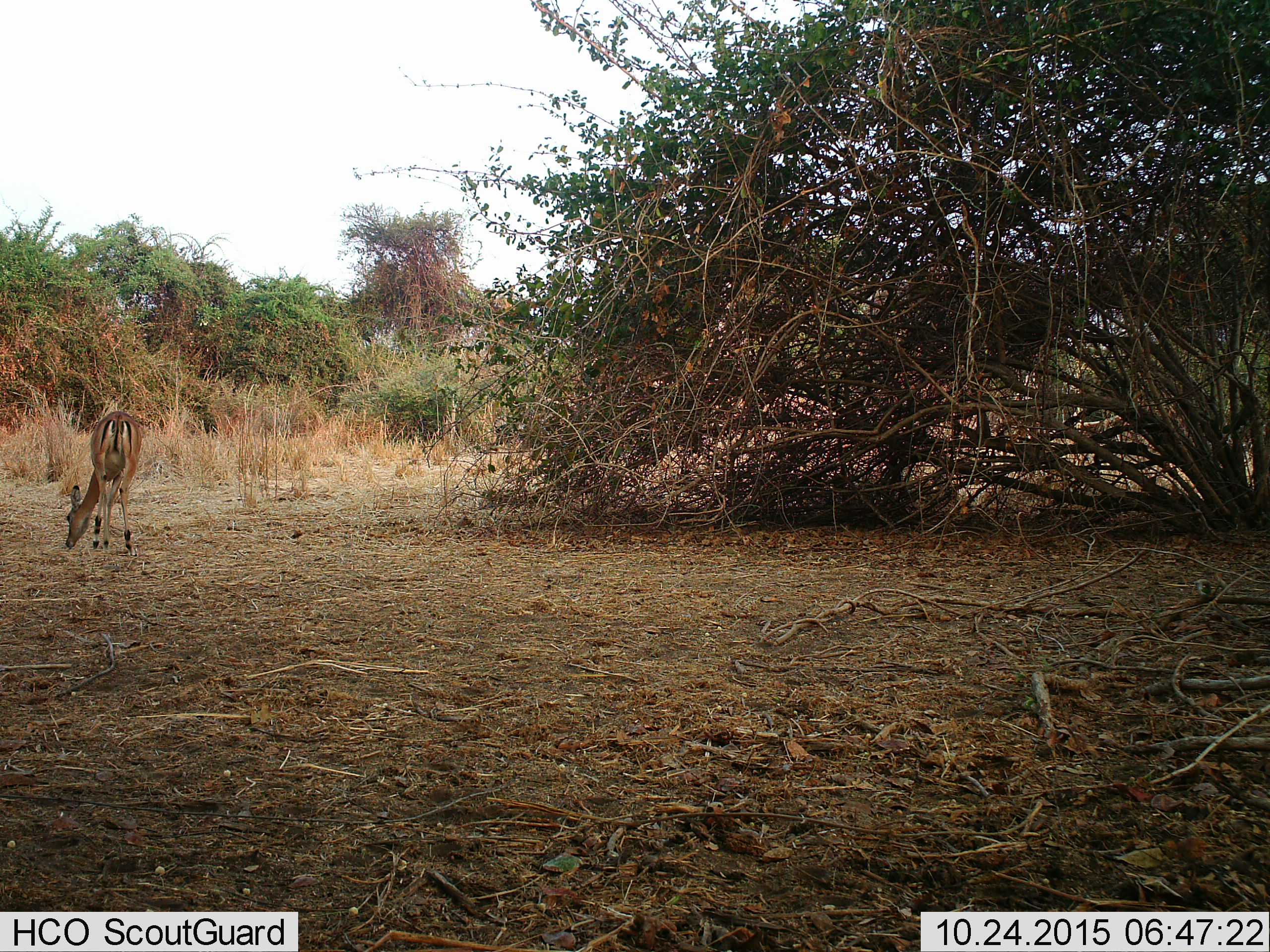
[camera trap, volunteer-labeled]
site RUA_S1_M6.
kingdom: Animalia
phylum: Chordata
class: Mammalia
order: Artiodactyla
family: Bovidae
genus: Aepyceros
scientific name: Aepyceros melampus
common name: impala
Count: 1.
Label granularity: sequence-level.